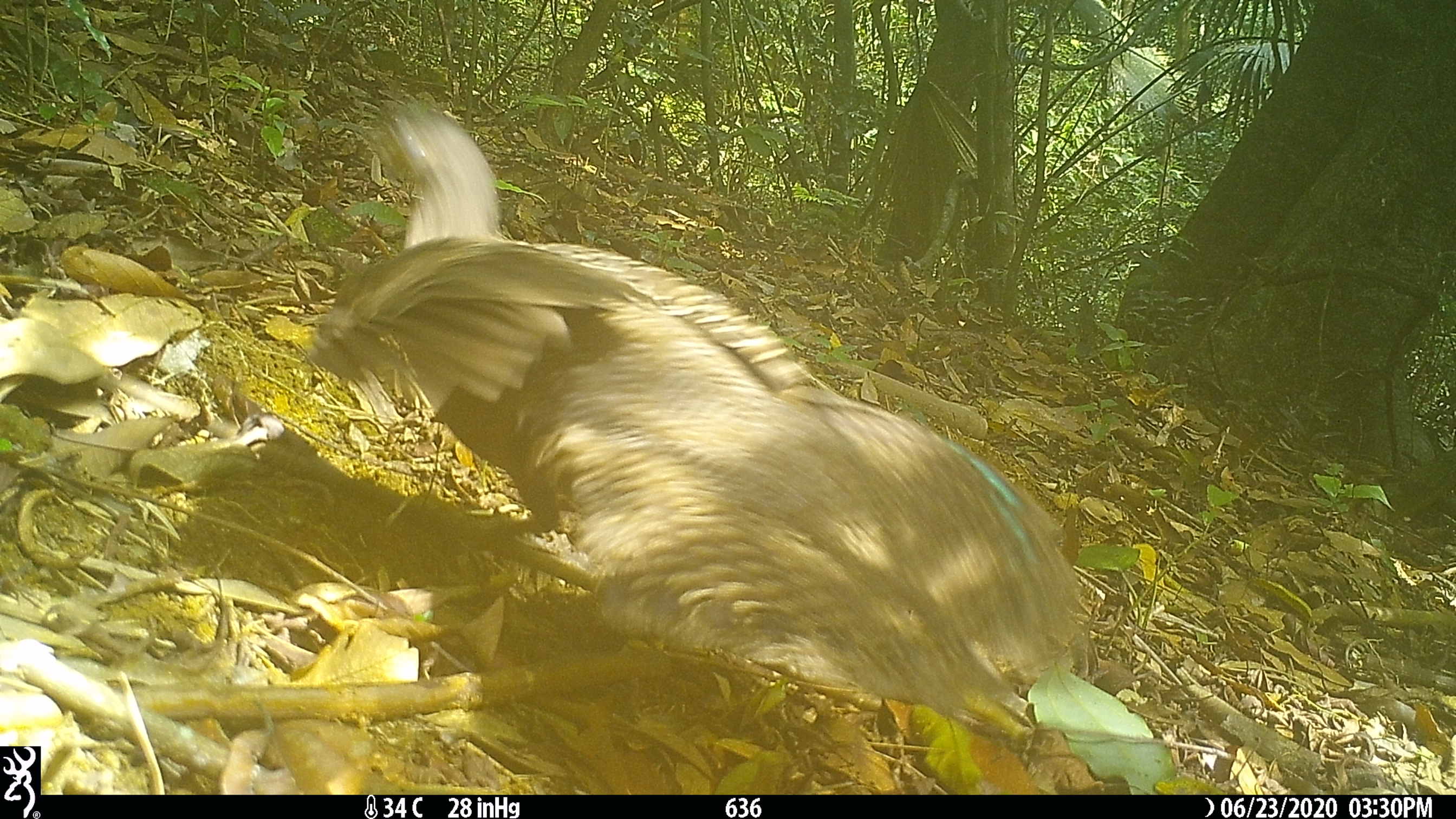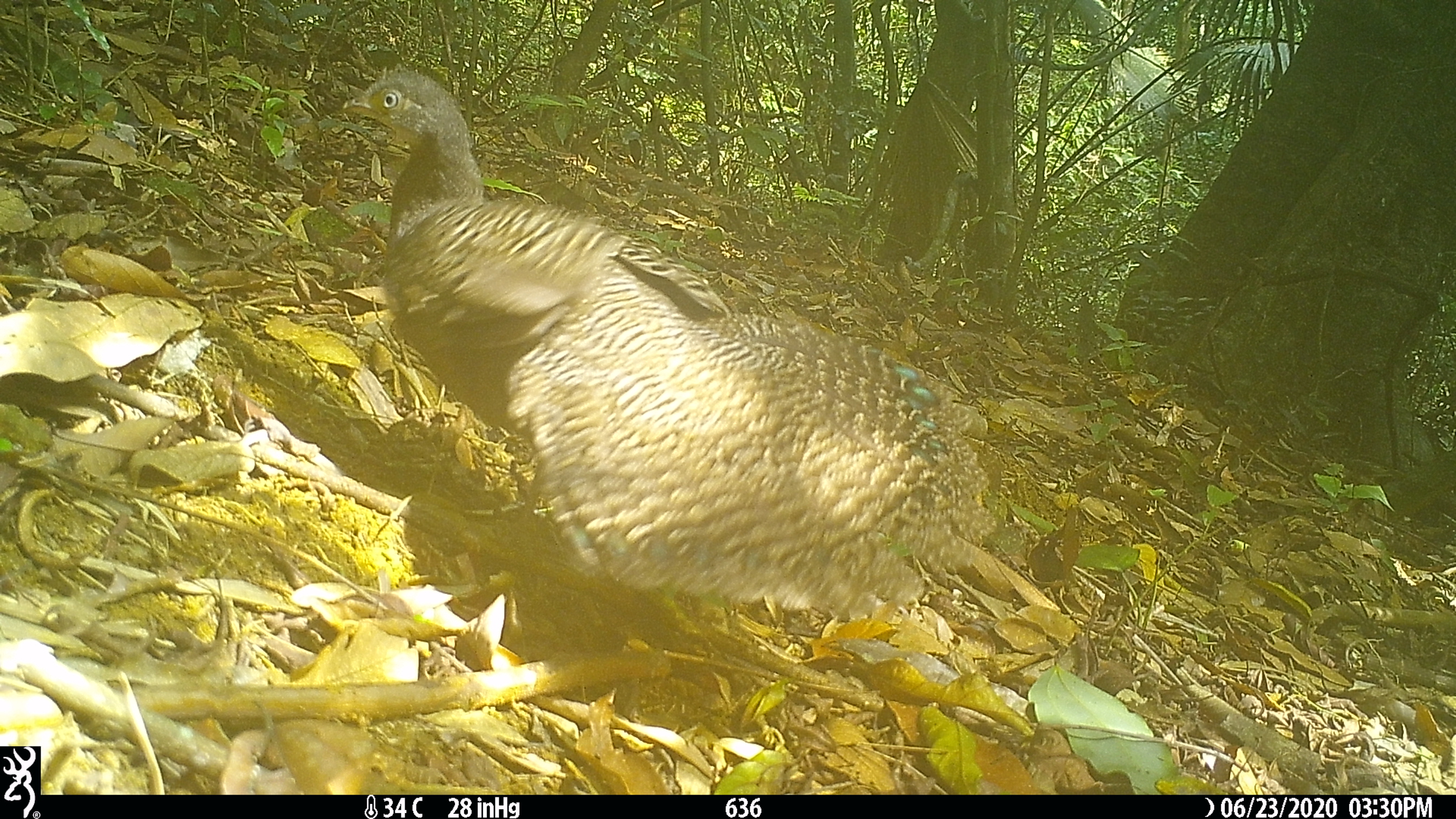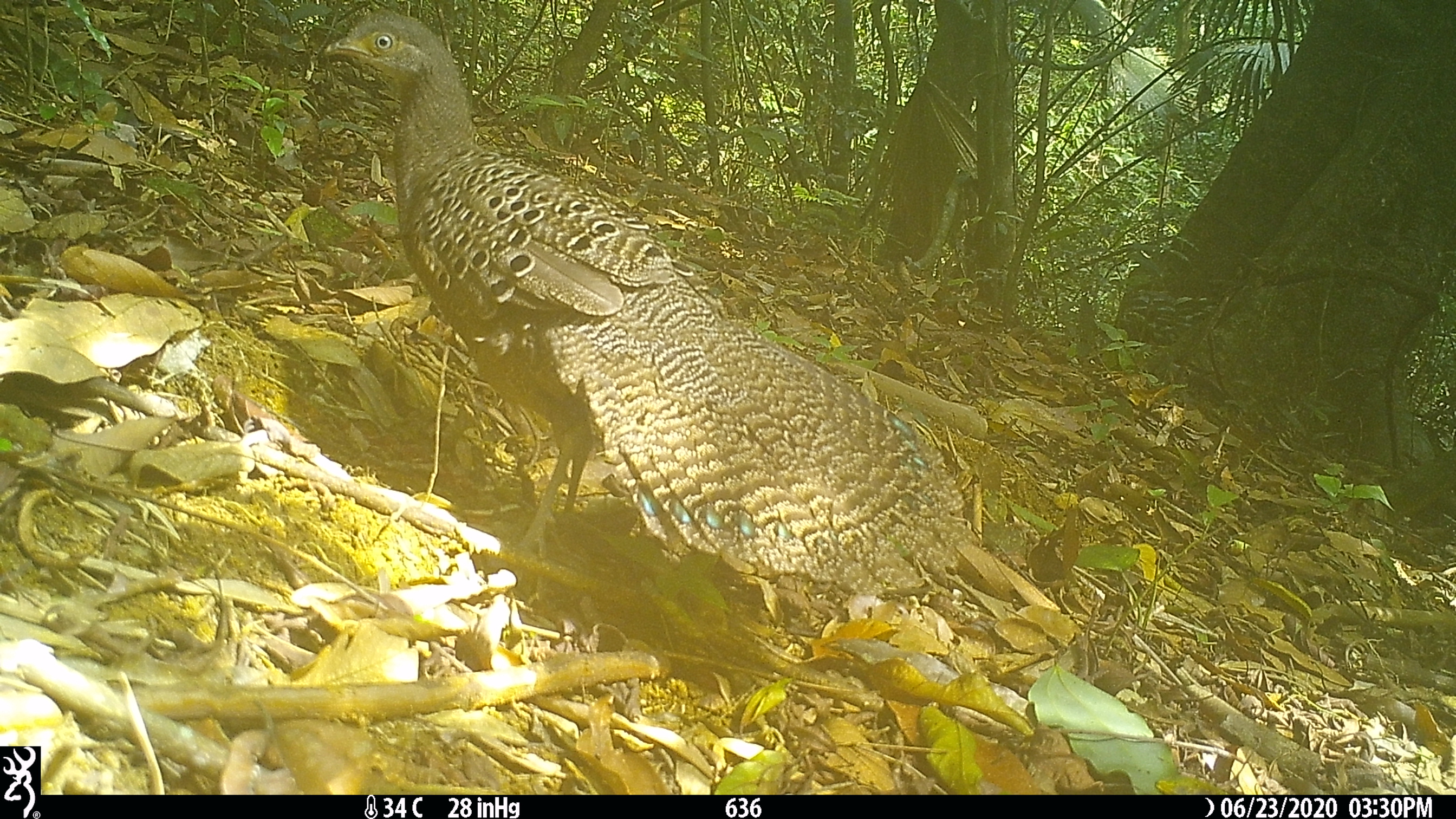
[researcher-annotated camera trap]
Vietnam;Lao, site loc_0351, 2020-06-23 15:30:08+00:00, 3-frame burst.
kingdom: Animalia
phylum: Chordata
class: Aves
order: Galliformes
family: Phasianidae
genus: Polyplectron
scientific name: Polyplectron bicalcaratum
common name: gray peacock-pheasant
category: grey peacock pheasant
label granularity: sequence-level